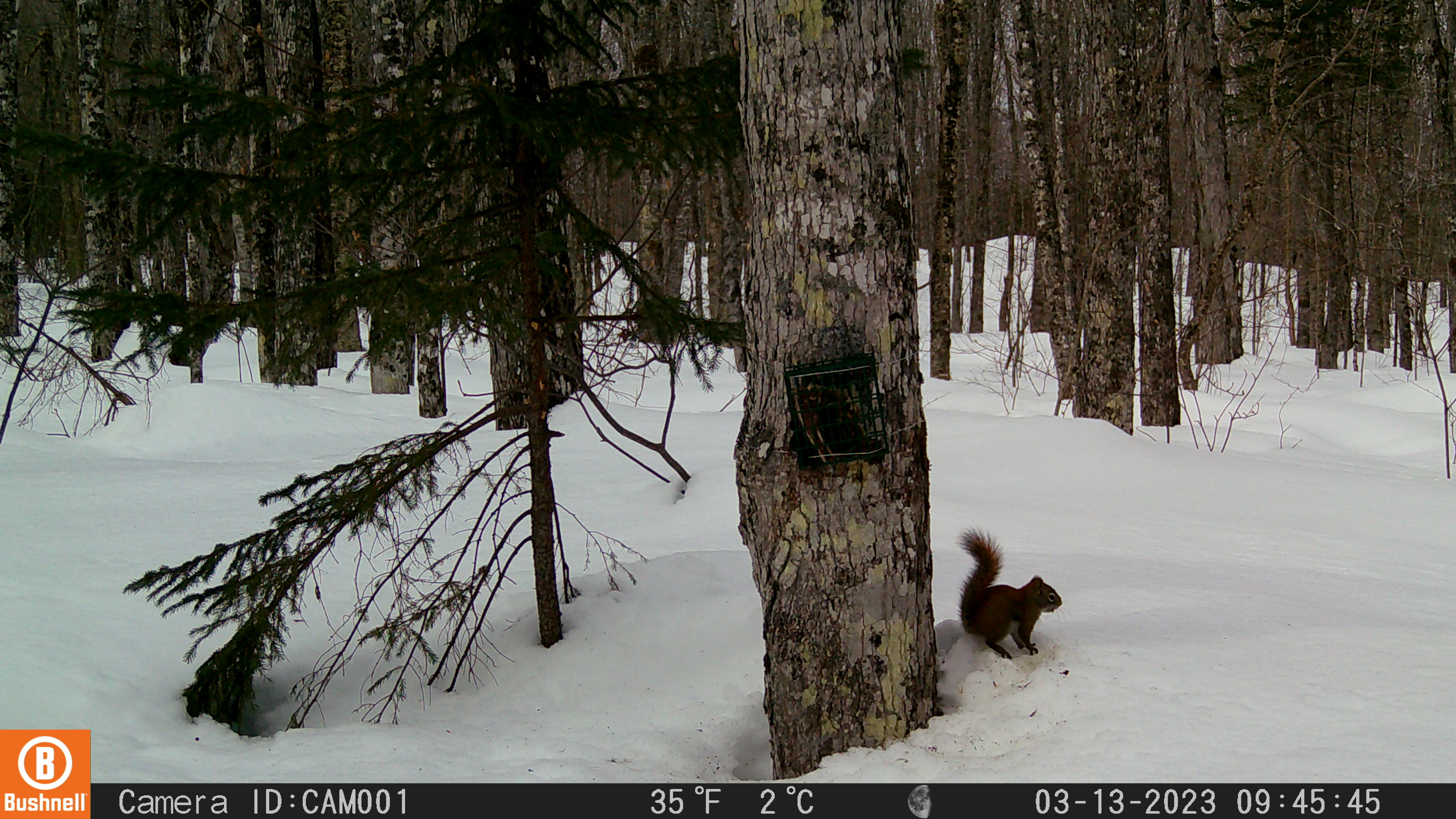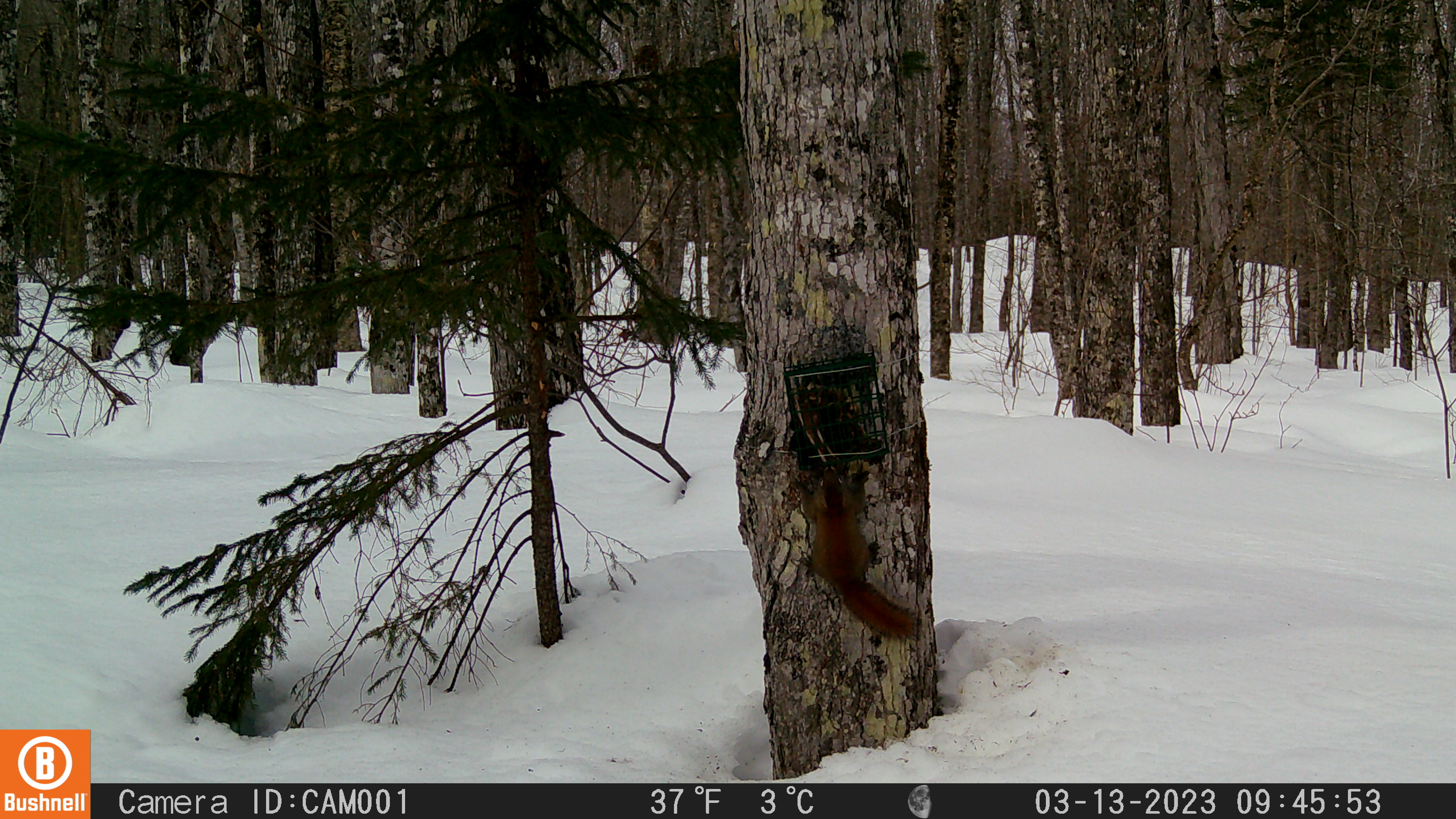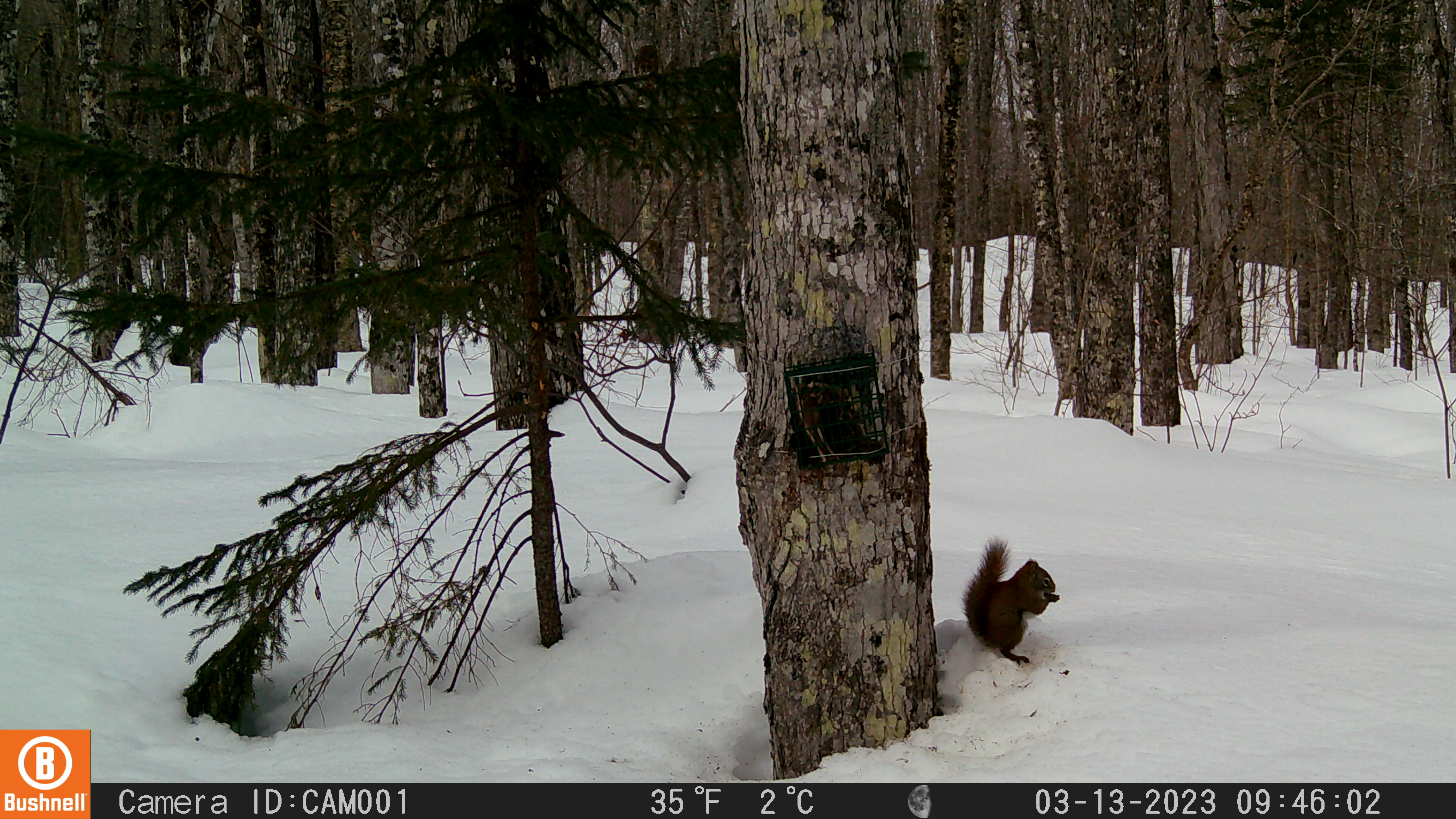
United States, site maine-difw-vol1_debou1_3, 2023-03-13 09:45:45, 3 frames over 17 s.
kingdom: Animalia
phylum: Chordata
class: Mammalia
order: Rodentia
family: Sciuridae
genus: Tamiasciurus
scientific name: Tamiasciurus hudsonicus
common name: red squirrel